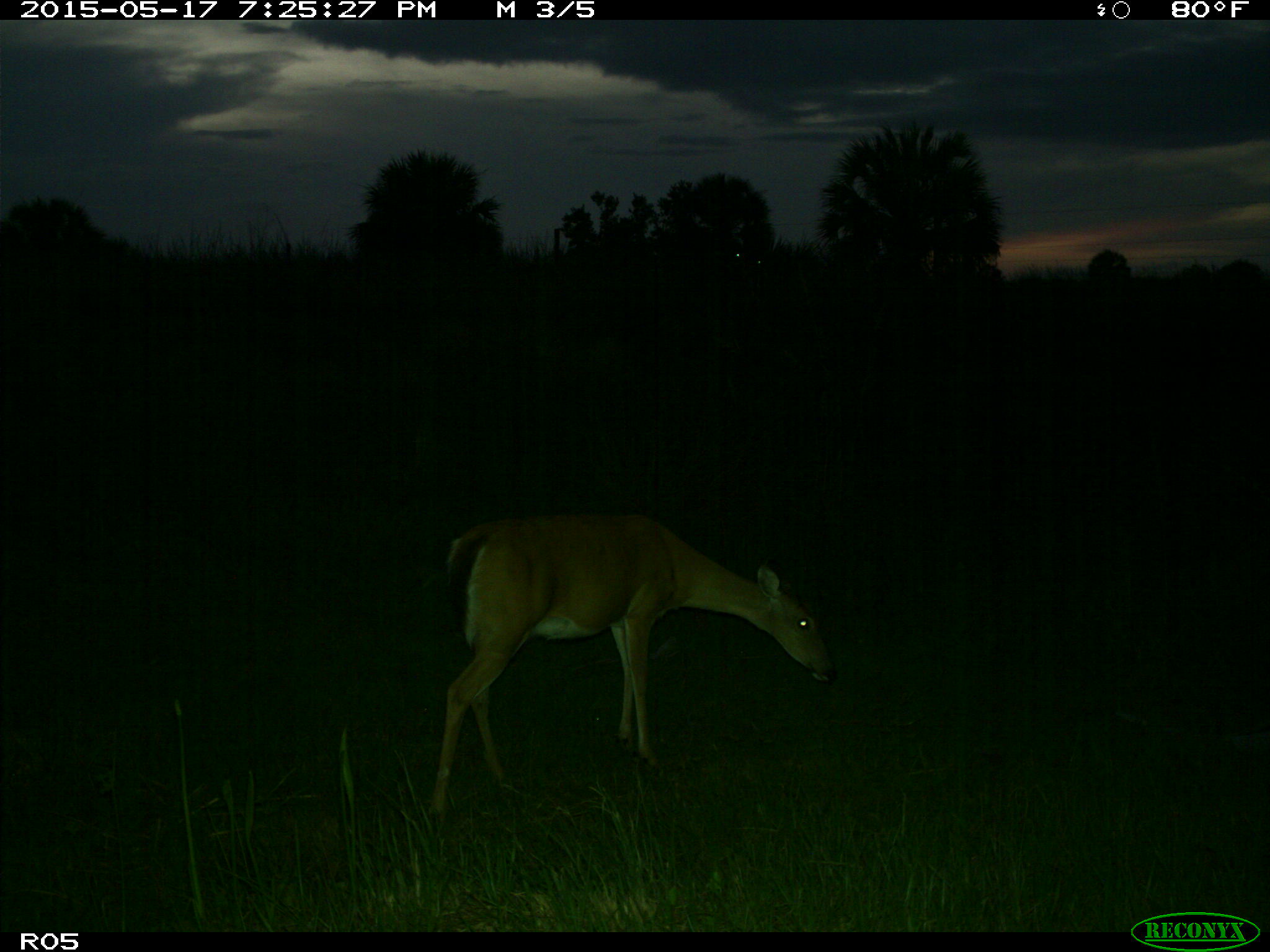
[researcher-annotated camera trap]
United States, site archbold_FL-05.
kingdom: Animalia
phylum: Chordata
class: Mammalia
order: Artiodactyla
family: Cervidae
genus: Odocoileus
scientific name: Odocoileus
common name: deer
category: unidentified deer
Unidentified deer (deer) (Odocoileus).